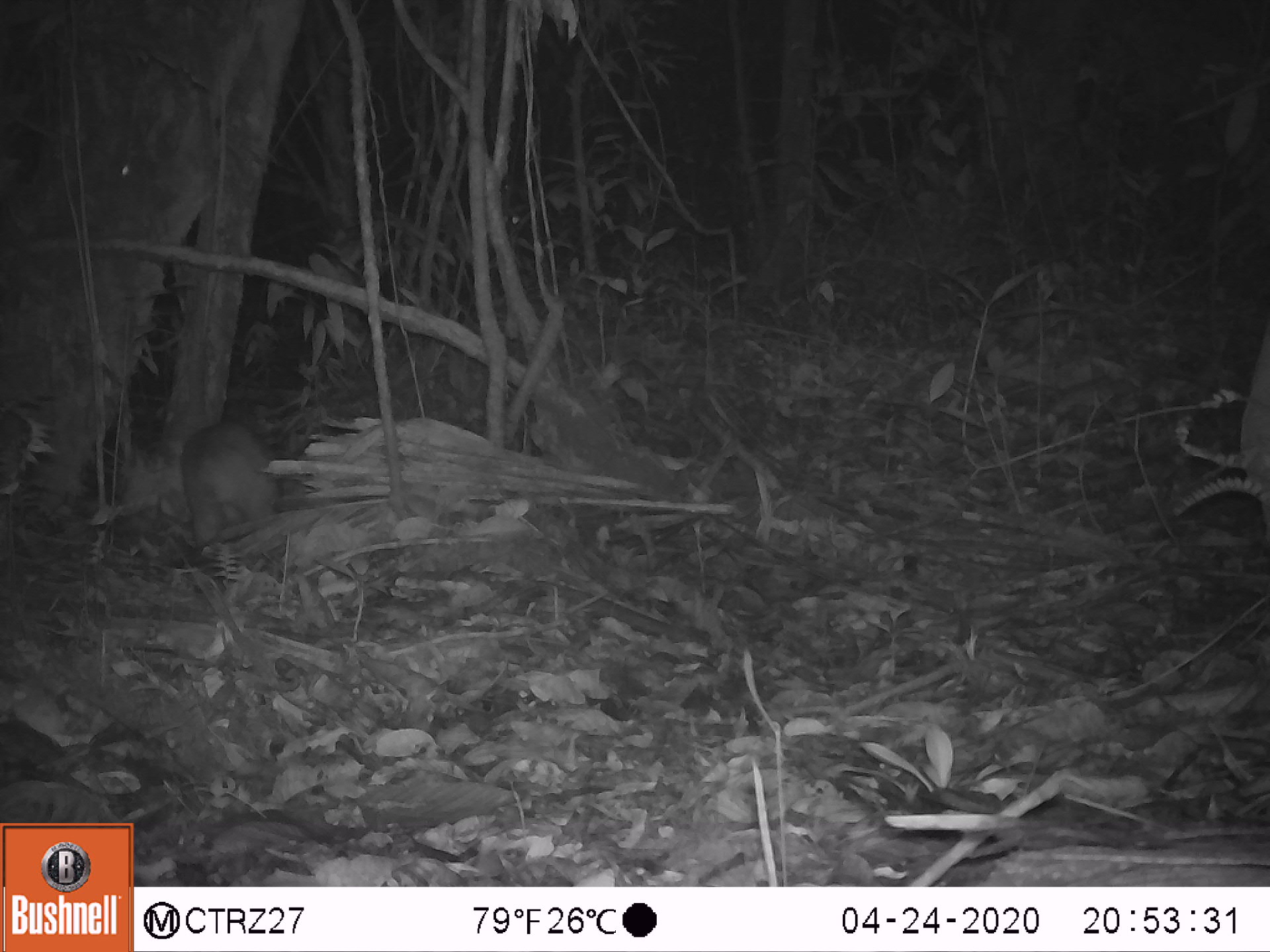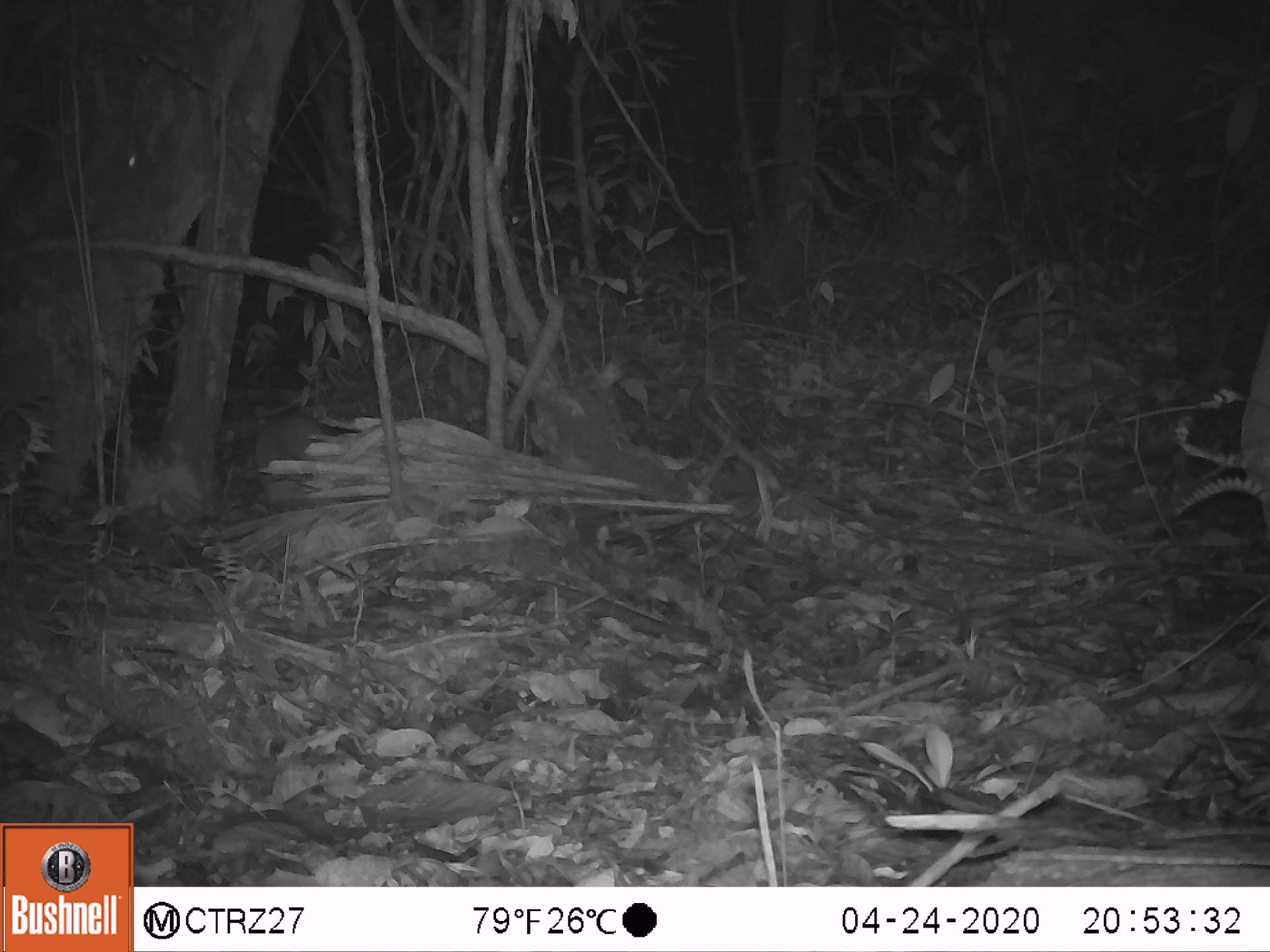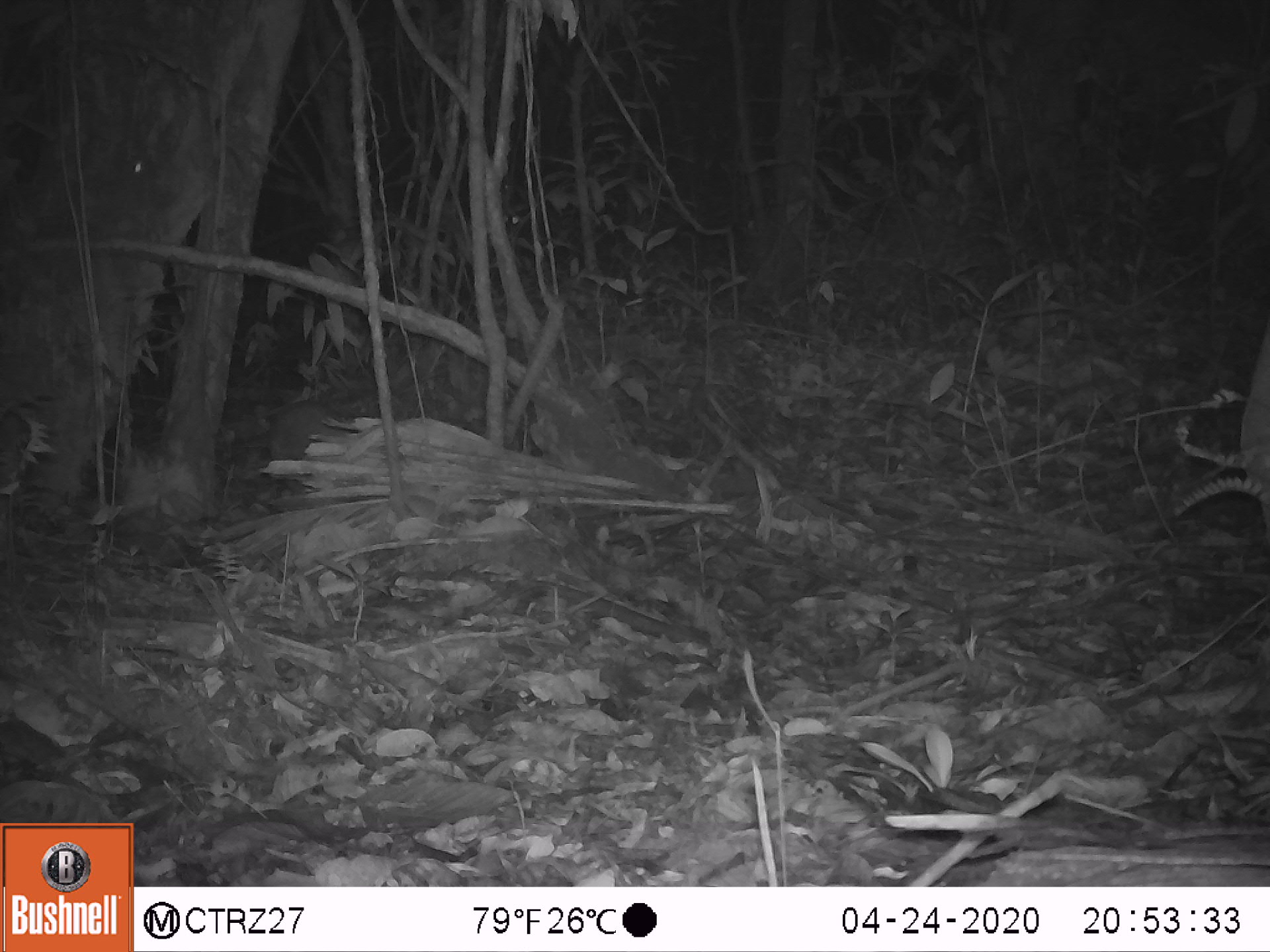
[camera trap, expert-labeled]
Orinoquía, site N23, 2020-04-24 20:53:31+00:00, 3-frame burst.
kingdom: Animalia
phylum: Chordata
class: Mammalia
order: Rodentia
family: Cuniculidae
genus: Cuniculus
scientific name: Cuniculus paca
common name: spotted paca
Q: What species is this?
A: Spotted paca (Cuniculus paca).